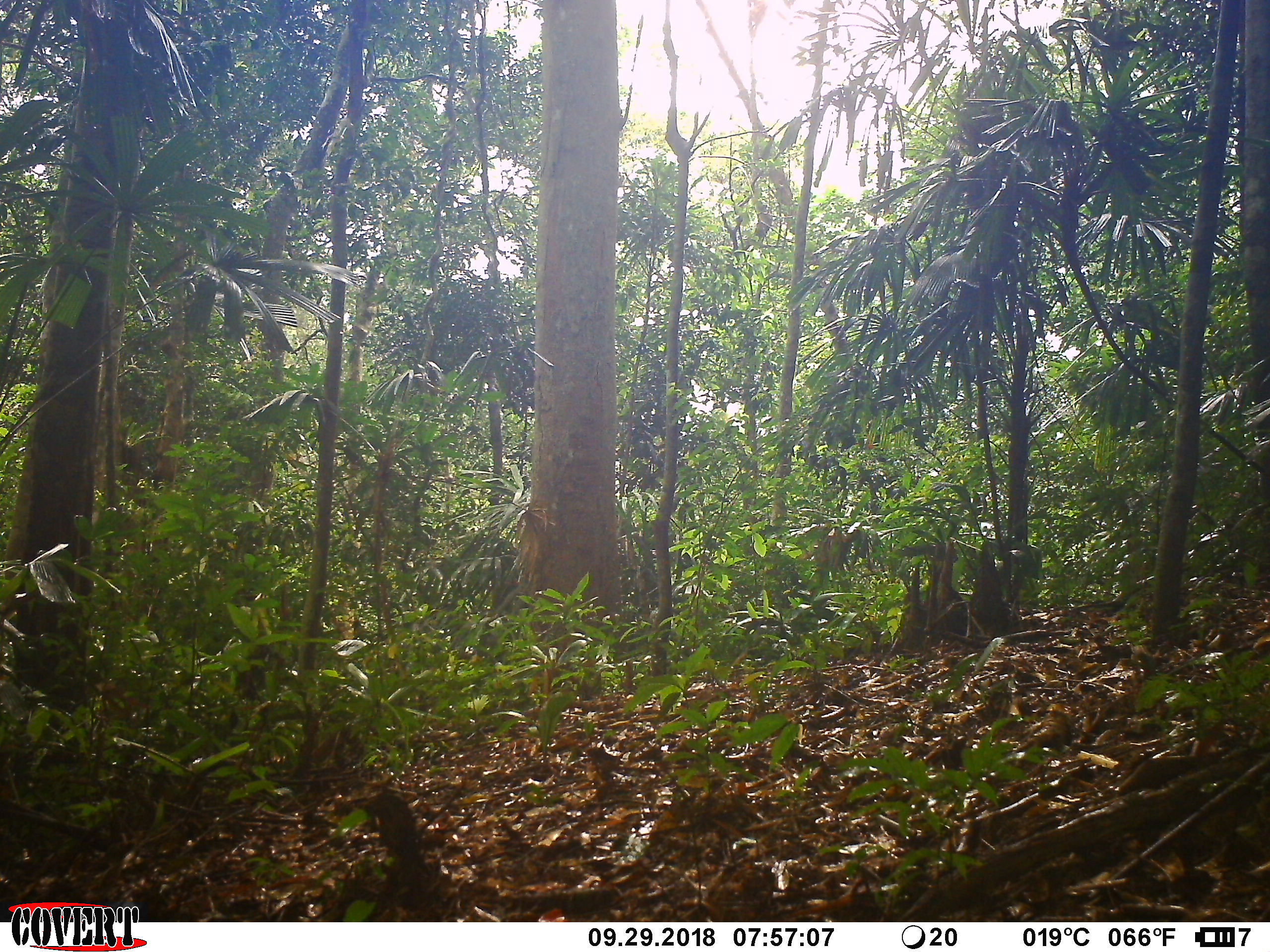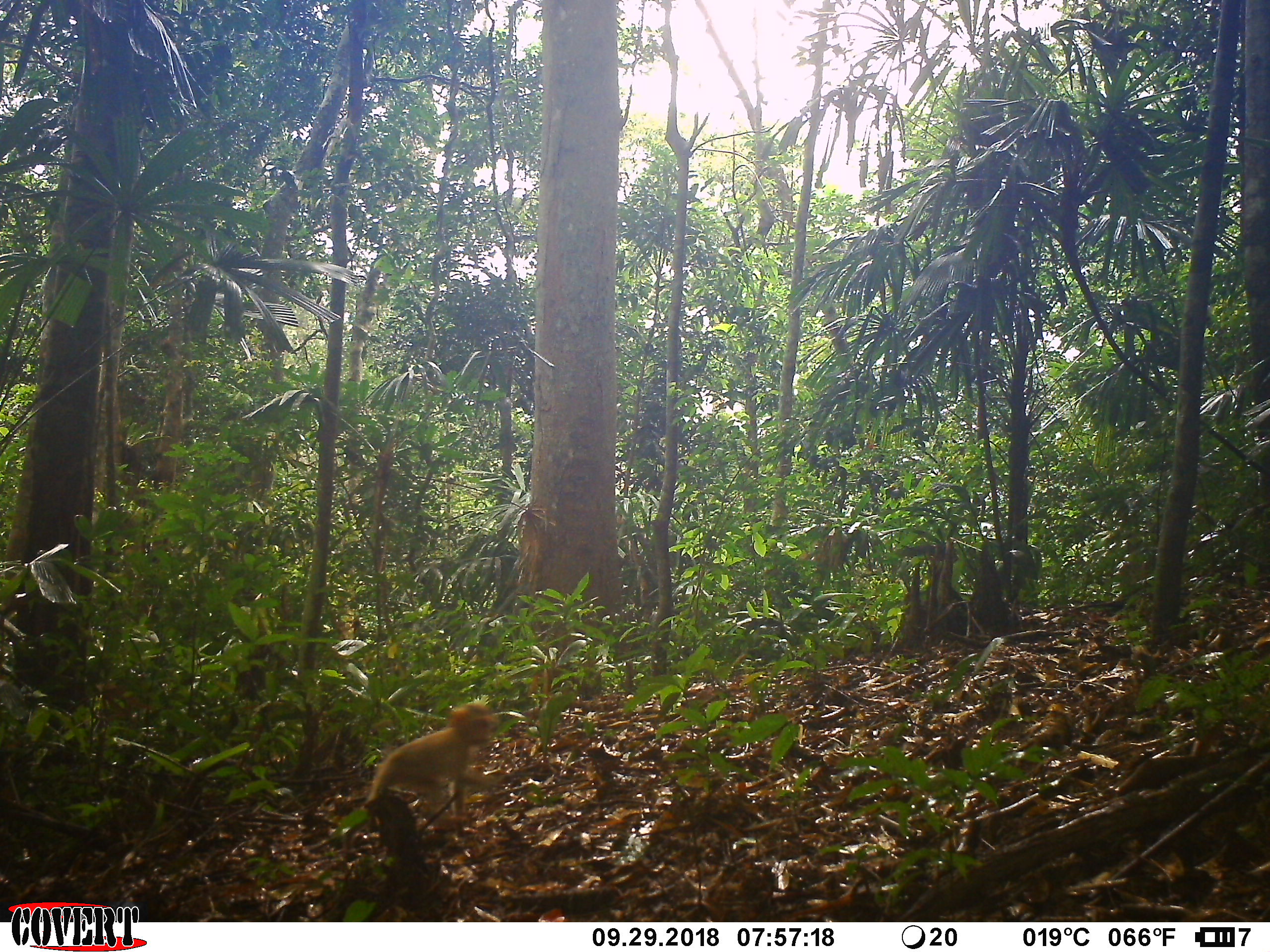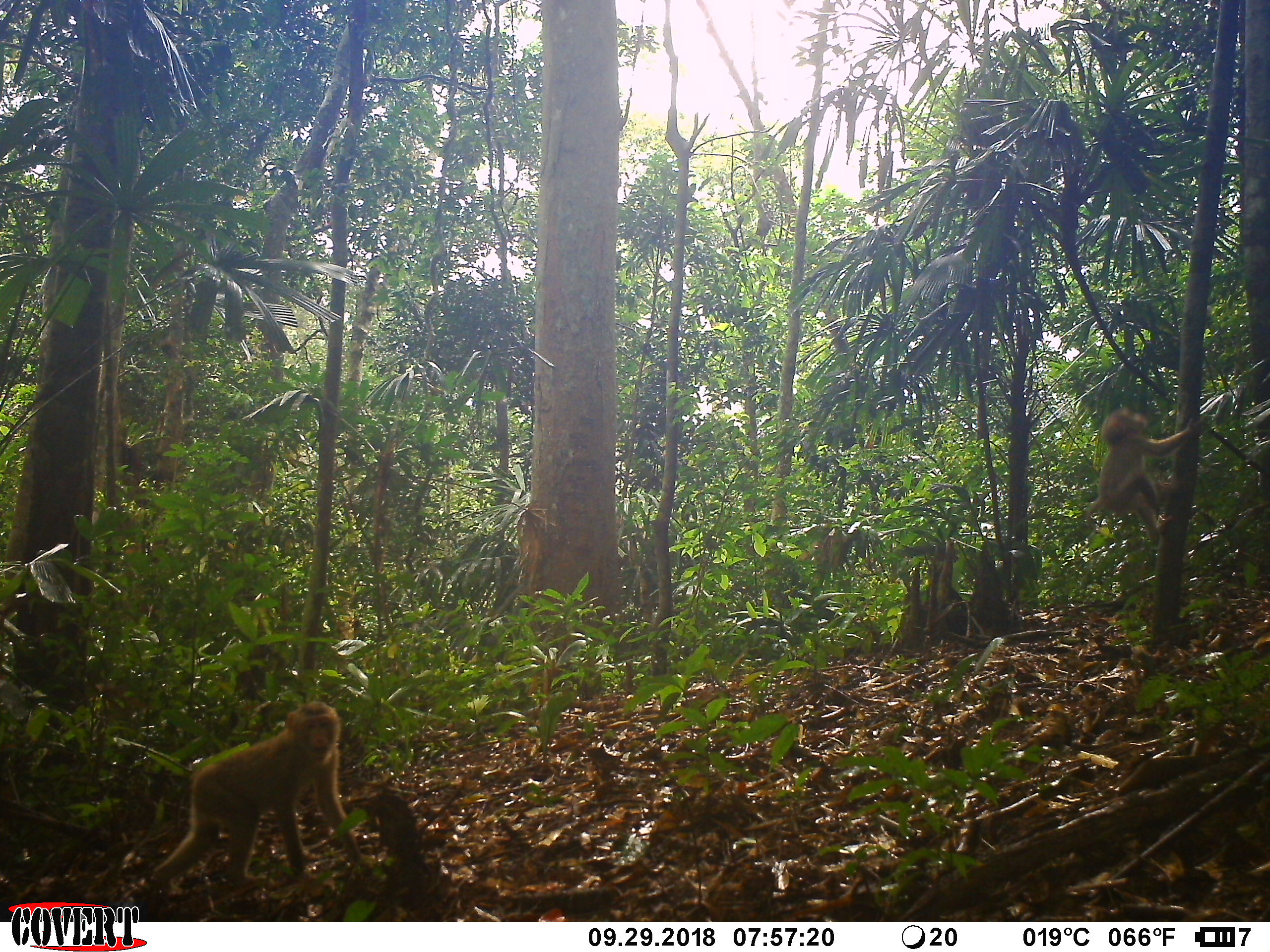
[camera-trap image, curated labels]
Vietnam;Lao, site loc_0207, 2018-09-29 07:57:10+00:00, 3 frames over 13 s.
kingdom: Animalia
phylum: Chordata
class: Mammalia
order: Primates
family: Cercopithecidae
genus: Macaca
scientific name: Macaca nemestrina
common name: pig-tailed macaque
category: pig tailed macaque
Pig tailed macaque (pig-tailed macaque) (Macaca nemestrina). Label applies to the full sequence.